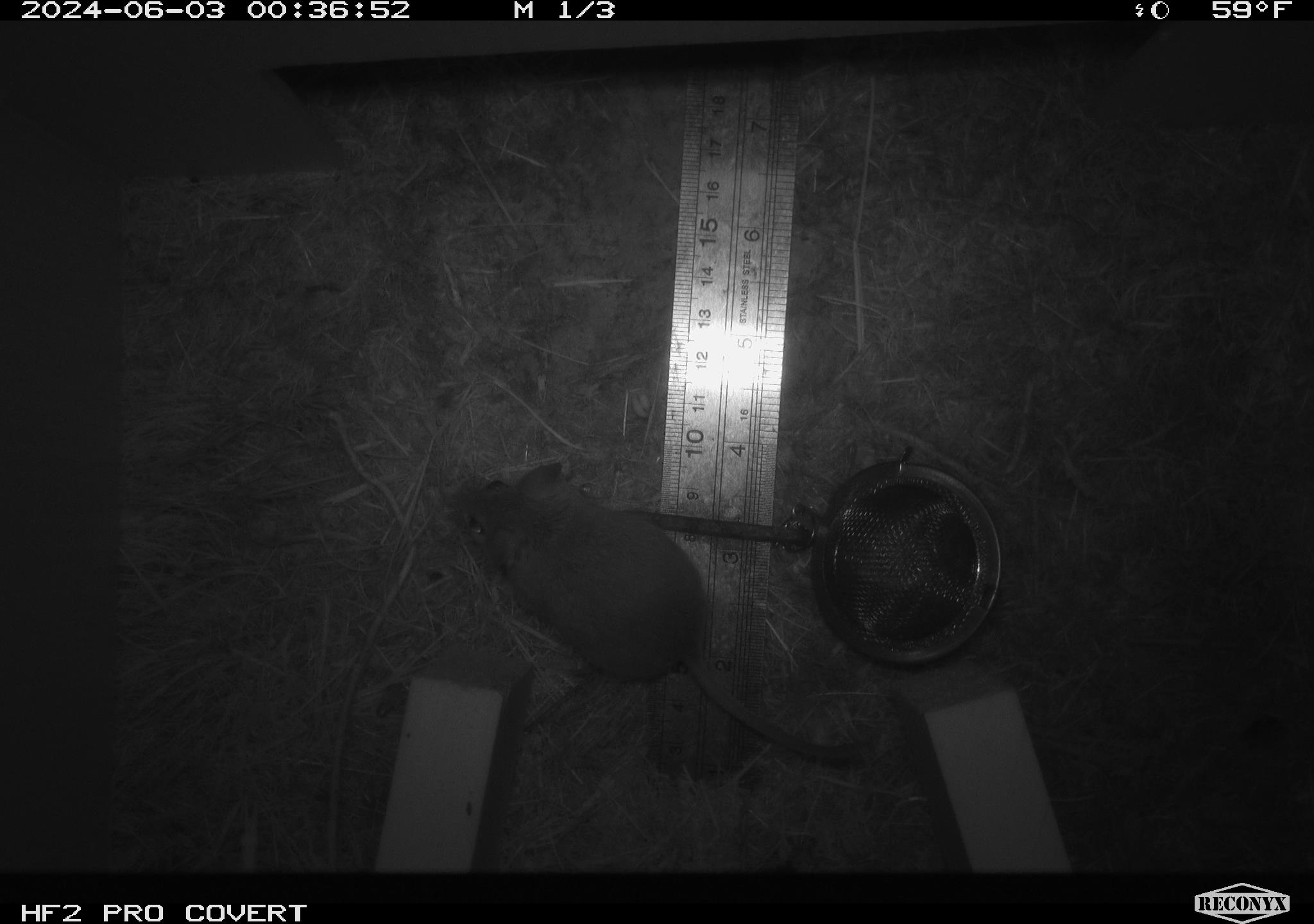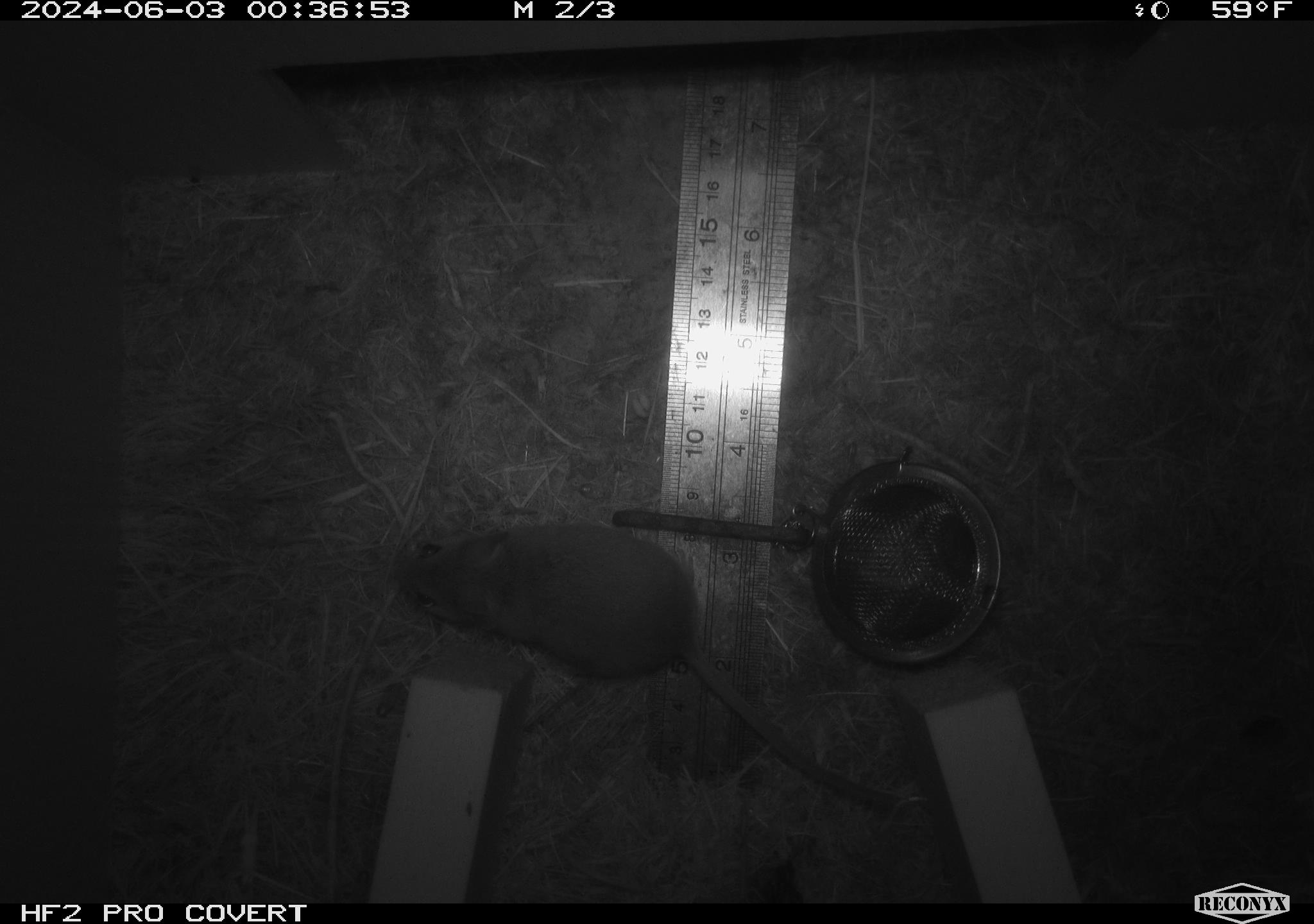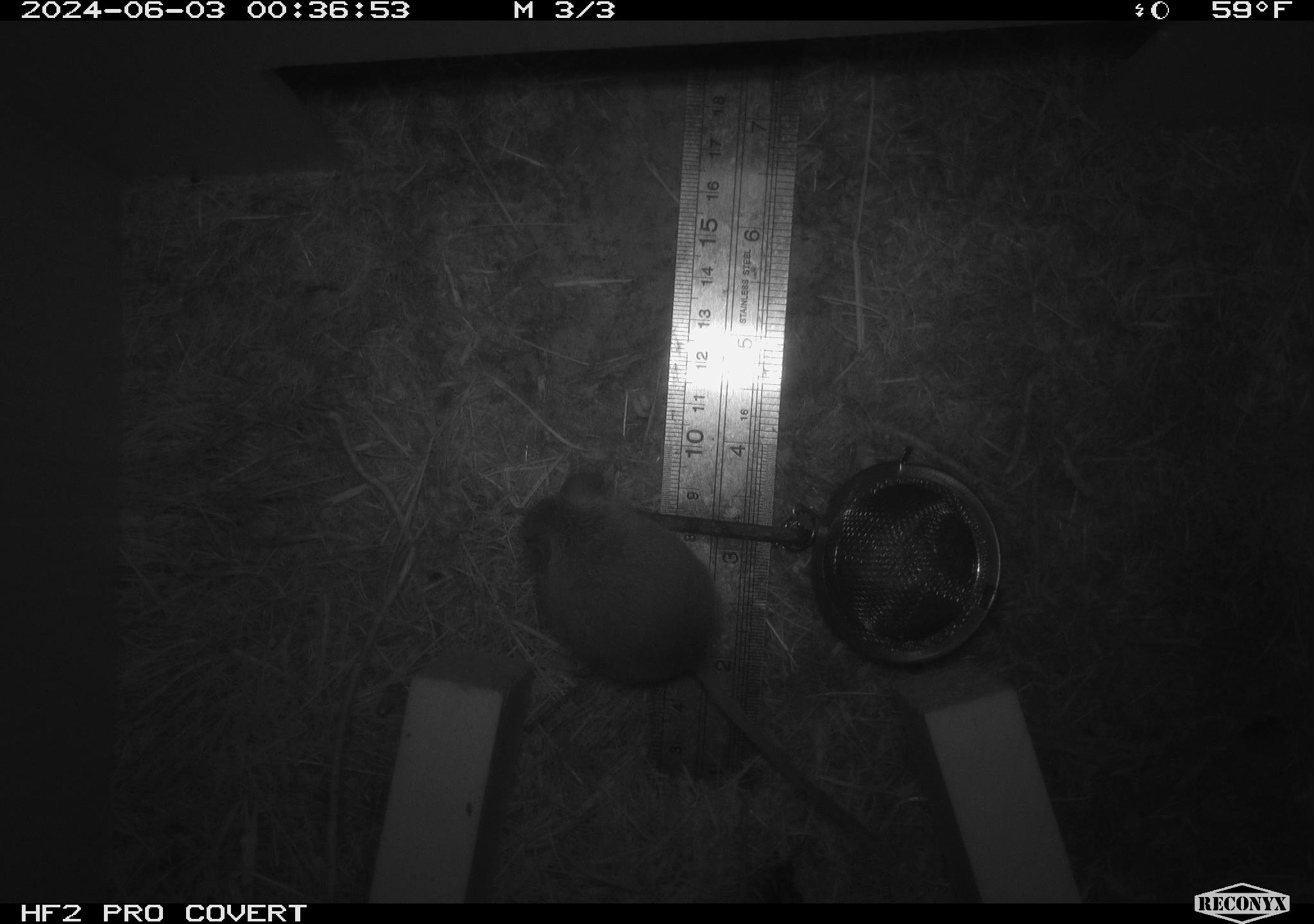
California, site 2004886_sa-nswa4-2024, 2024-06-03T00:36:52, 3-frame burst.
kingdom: Animalia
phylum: Arthropoda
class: Insecta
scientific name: Insecta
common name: insect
Insect (Insecta).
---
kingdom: Animalia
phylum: Chordata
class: Mammalia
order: Rodentia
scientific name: Rodentia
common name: mouse species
Mouse species (Rodentia).